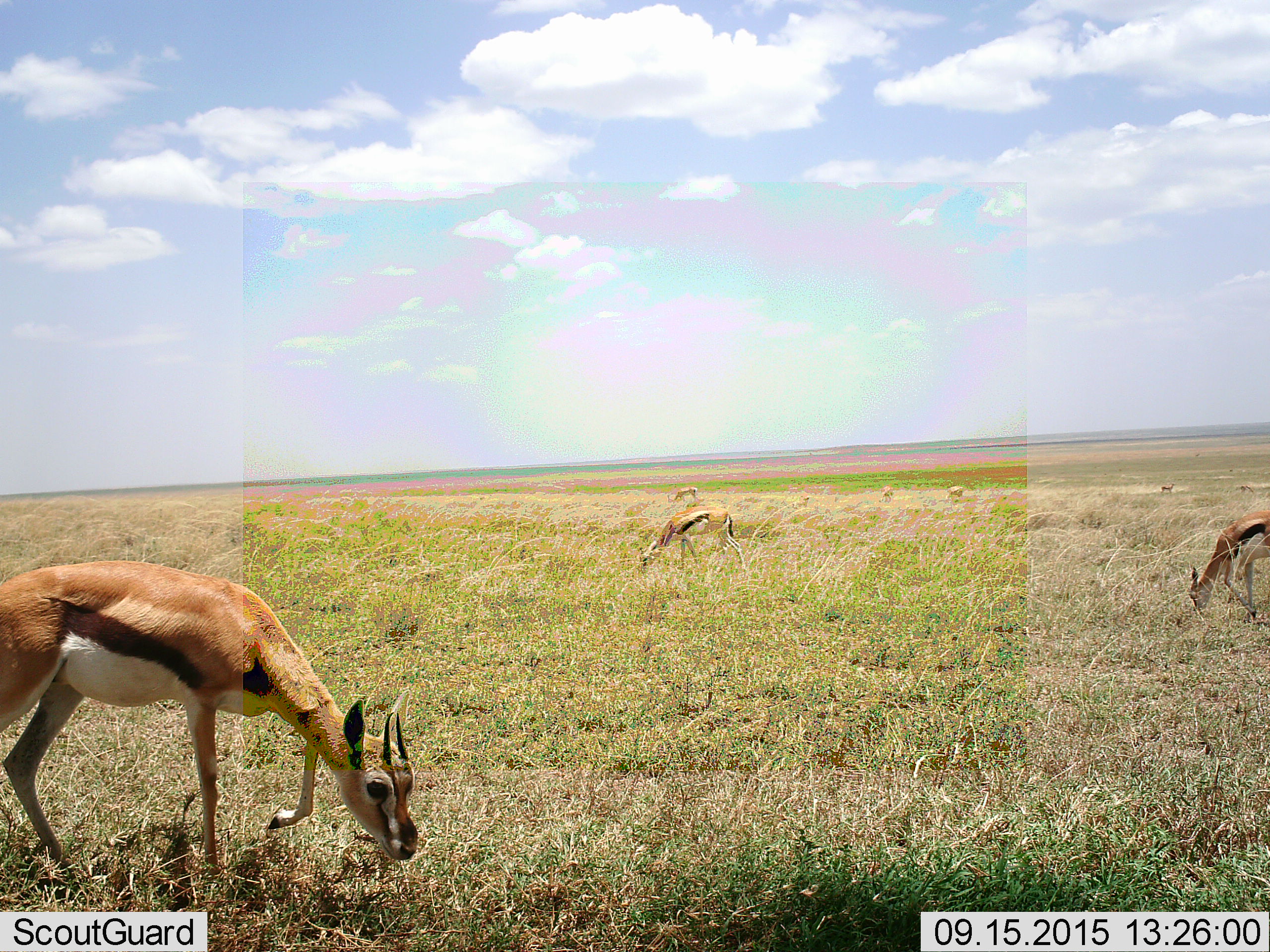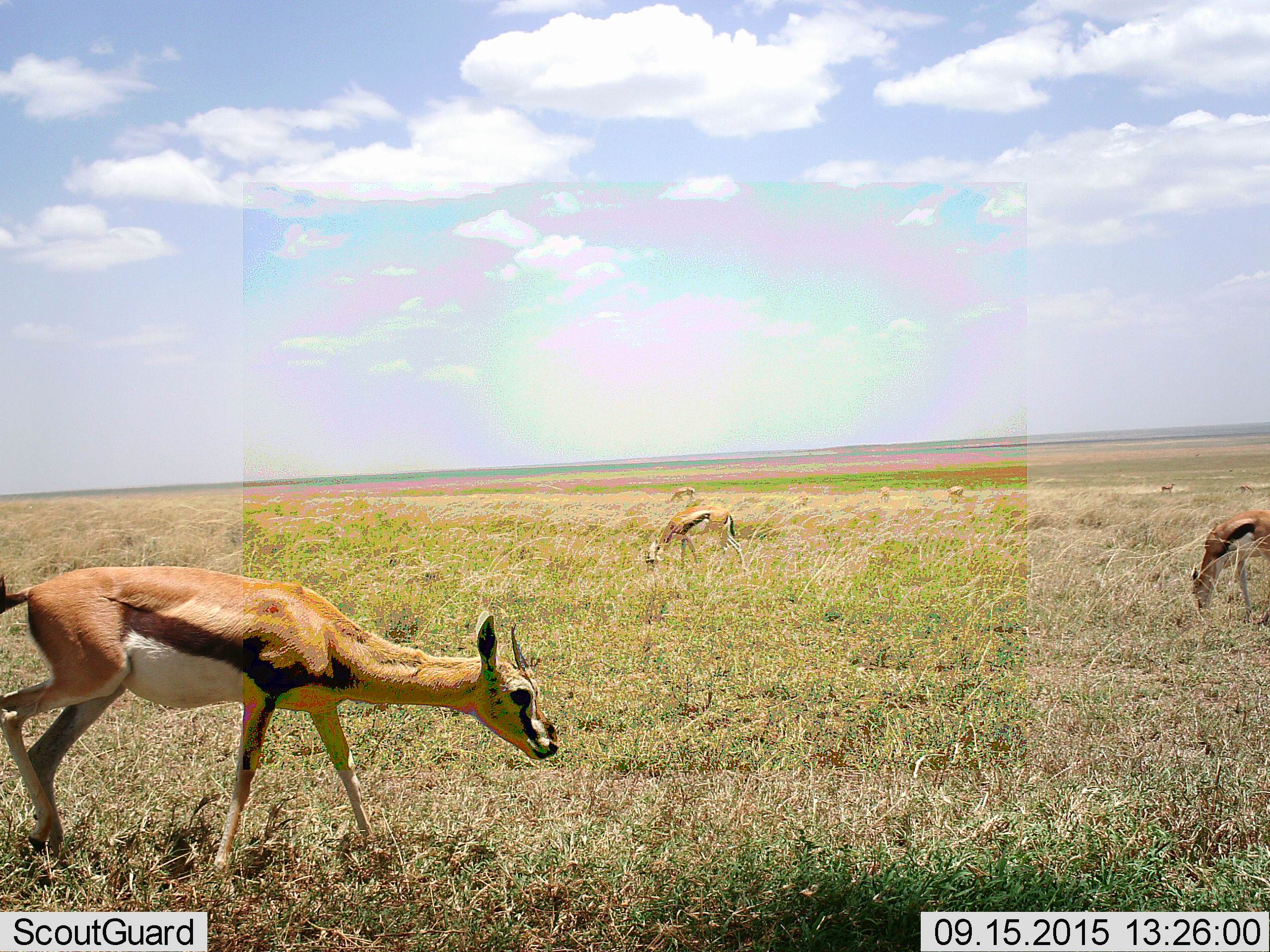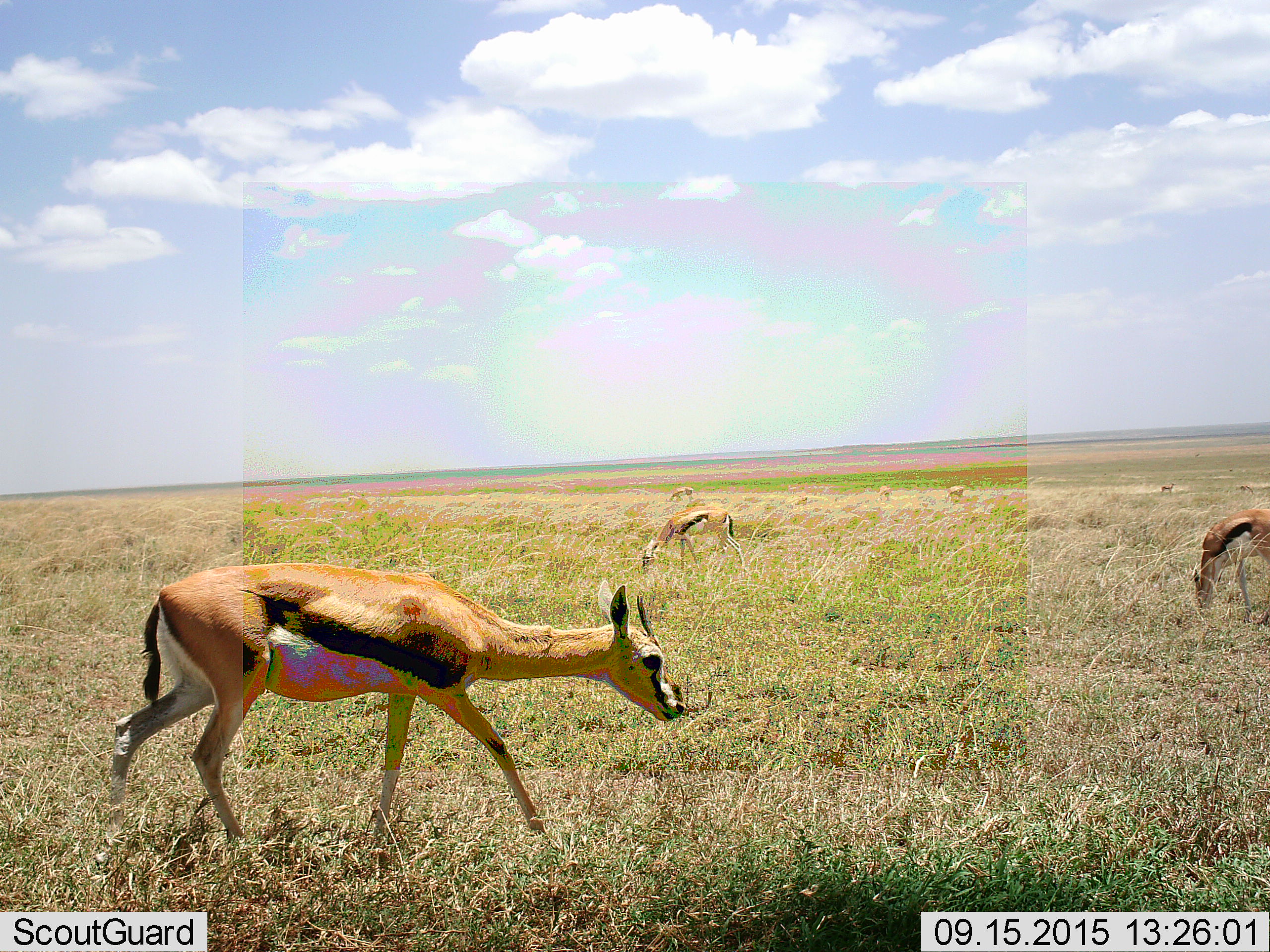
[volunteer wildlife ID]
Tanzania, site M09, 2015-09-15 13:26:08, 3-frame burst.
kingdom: Animalia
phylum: Chordata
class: Mammalia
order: Artiodactyla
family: Bovidae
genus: Eudorcas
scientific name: Eudorcas thomsonii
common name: thomson's gazelle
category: gazellethomsons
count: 8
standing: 67%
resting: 0%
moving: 78%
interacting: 0%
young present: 11%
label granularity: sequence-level